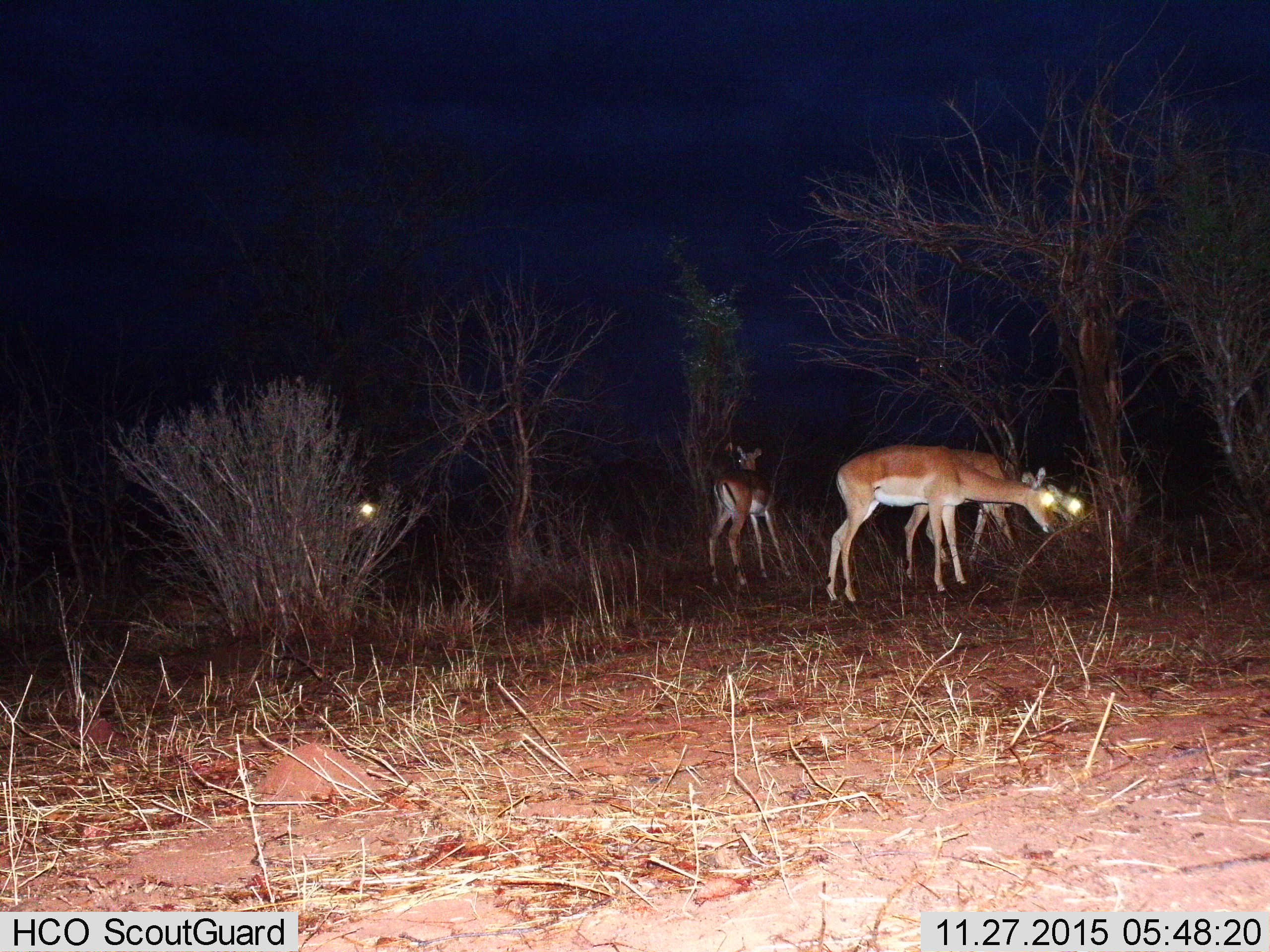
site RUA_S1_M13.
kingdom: Animalia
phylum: Chordata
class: Mammalia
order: Artiodactyla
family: Bovidae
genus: Aepyceros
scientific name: Aepyceros melampus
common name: impala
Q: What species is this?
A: Impala (Aepyceros melampus).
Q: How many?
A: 4.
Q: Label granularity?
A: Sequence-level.